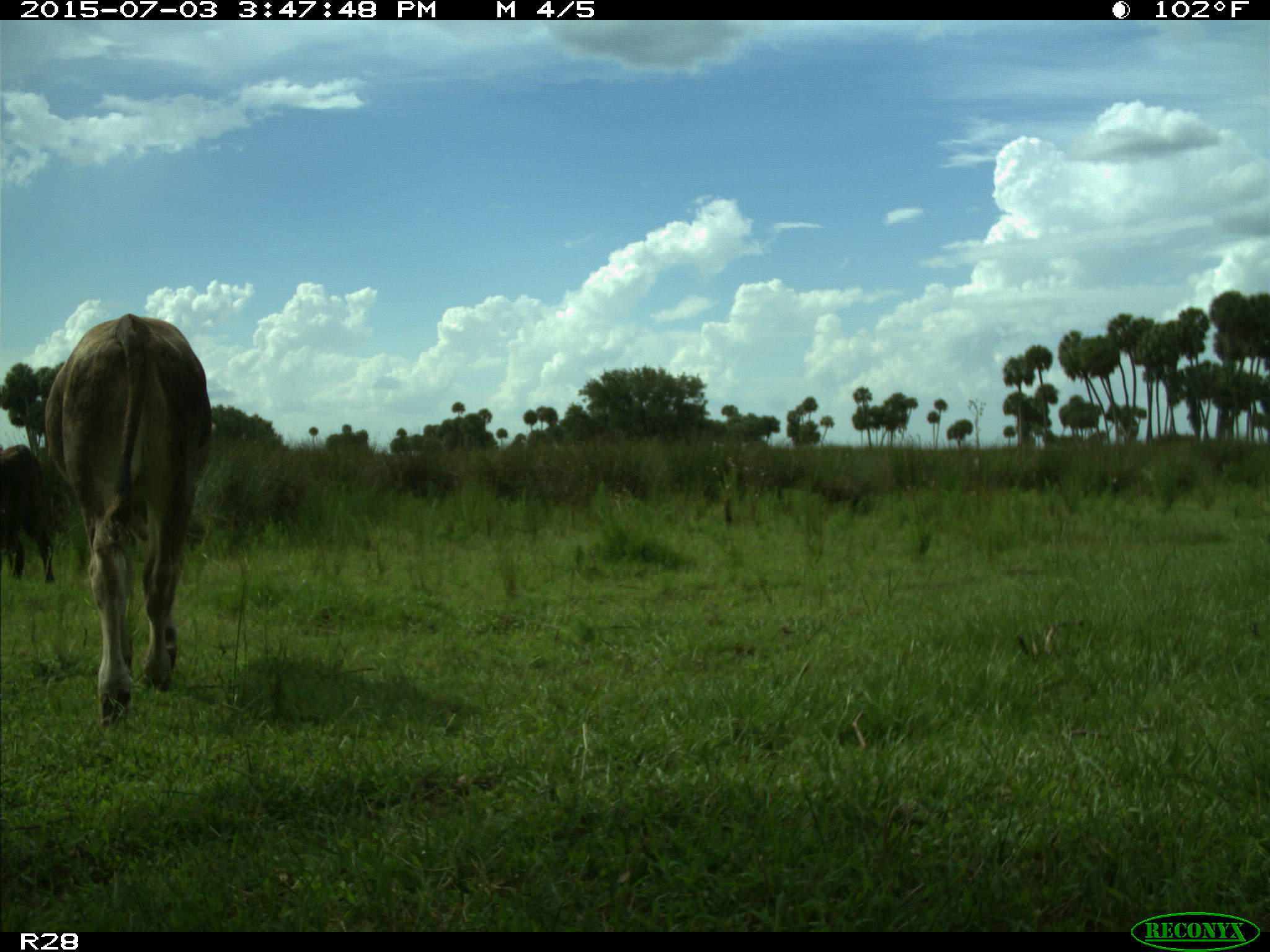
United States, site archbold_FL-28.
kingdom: Animalia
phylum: Chordata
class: Mammalia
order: Artiodactyla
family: Bovidae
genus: Bos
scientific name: Bos taurus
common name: domestic cow